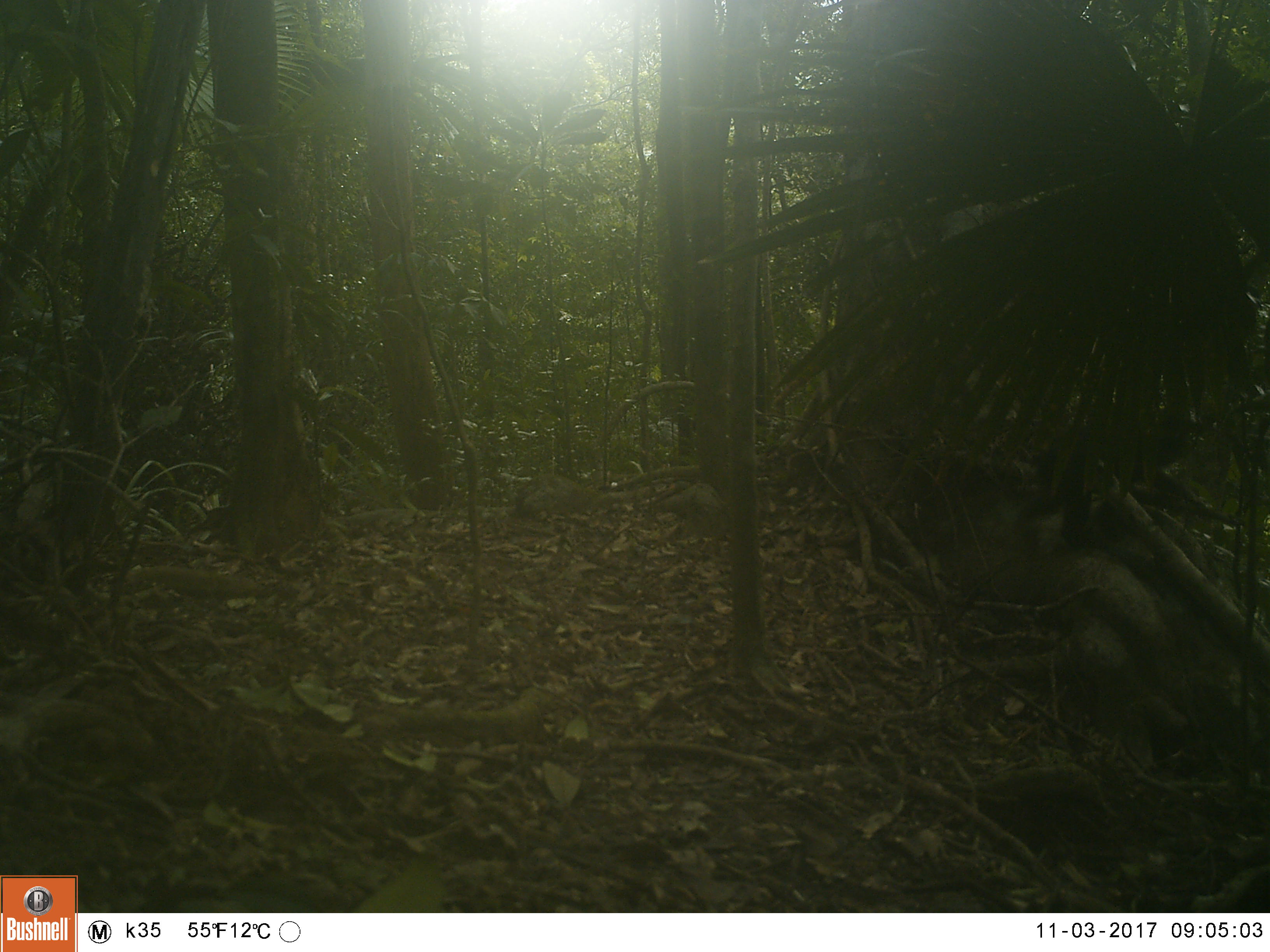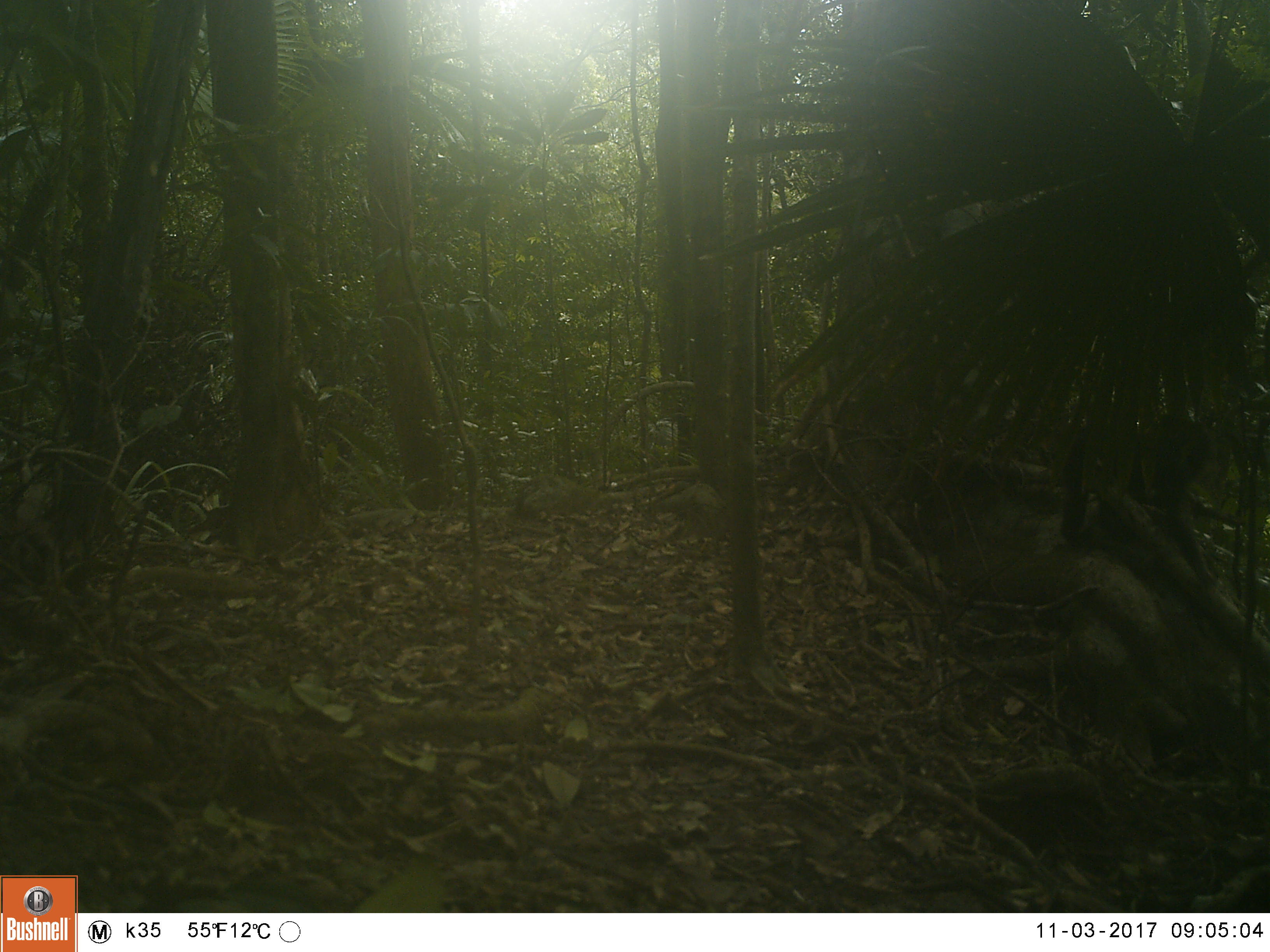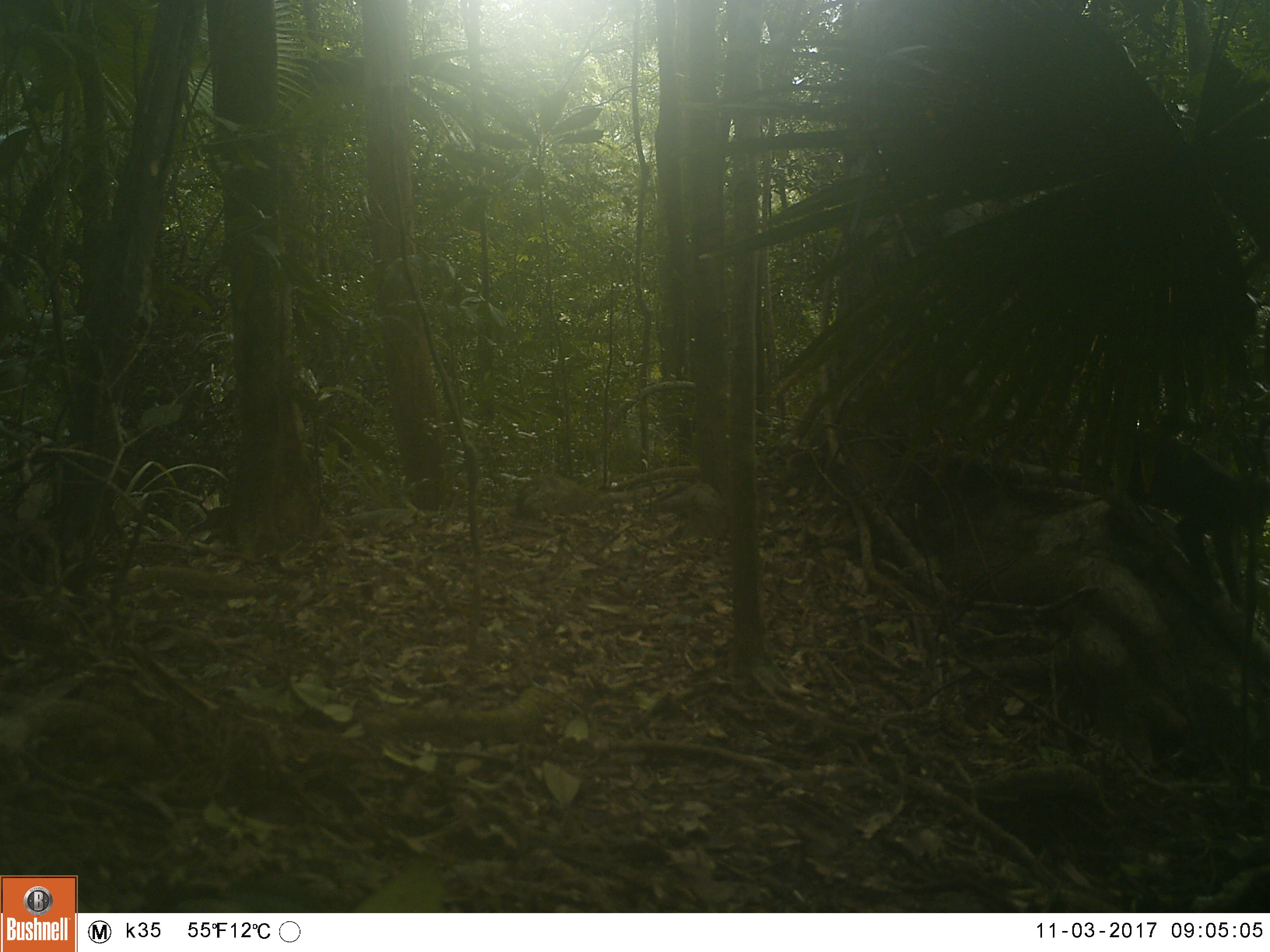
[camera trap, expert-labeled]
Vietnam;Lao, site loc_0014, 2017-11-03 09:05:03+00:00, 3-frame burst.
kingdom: Animalia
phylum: Chordata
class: Mammalia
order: Primates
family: Cercopithecidae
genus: Macaca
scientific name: Macaca arctoides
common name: stump-tailed macaque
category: stump tailed macaque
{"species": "stump tailed macaque (stump-tailed macaque) (Macaca arctoides)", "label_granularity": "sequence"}